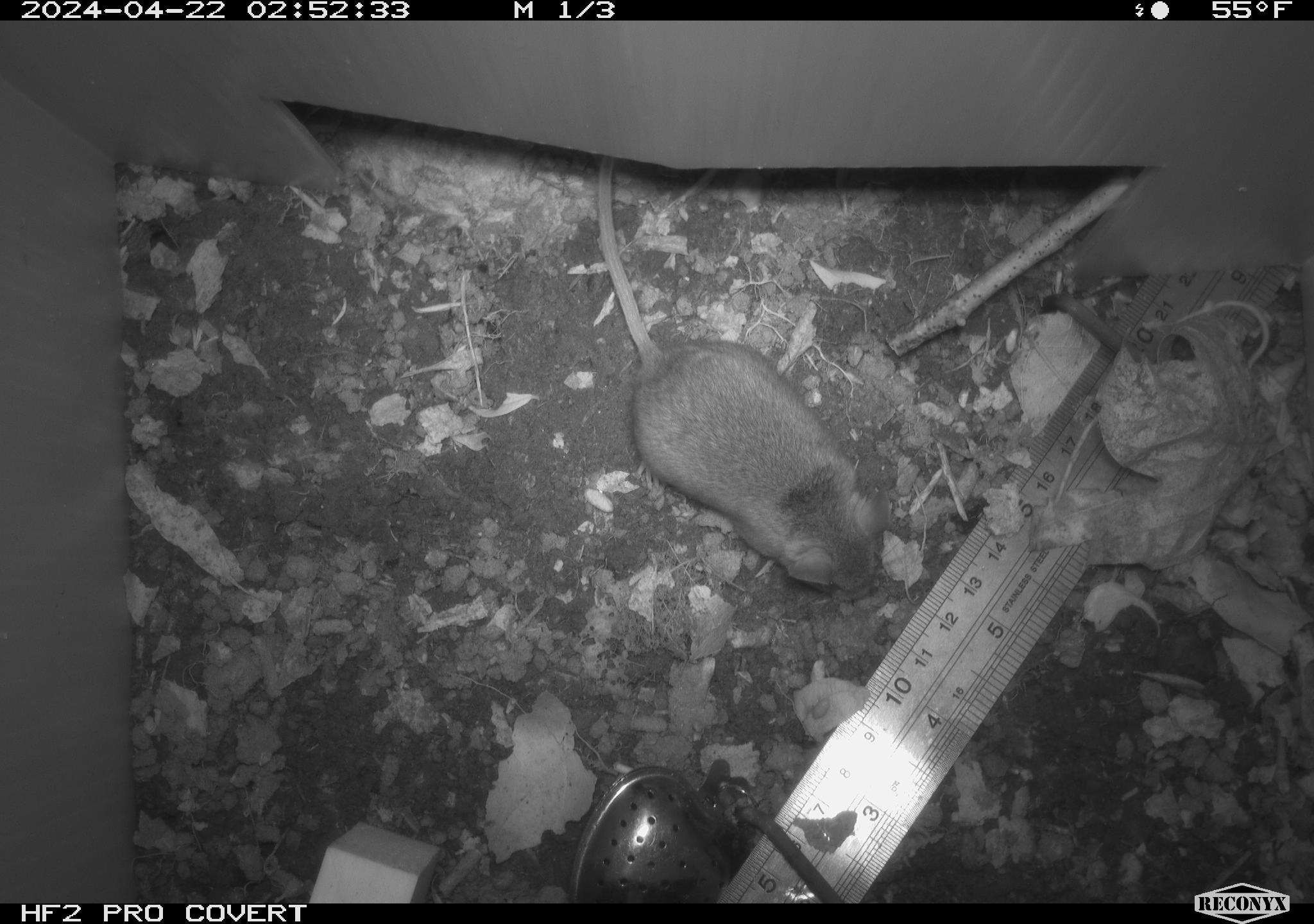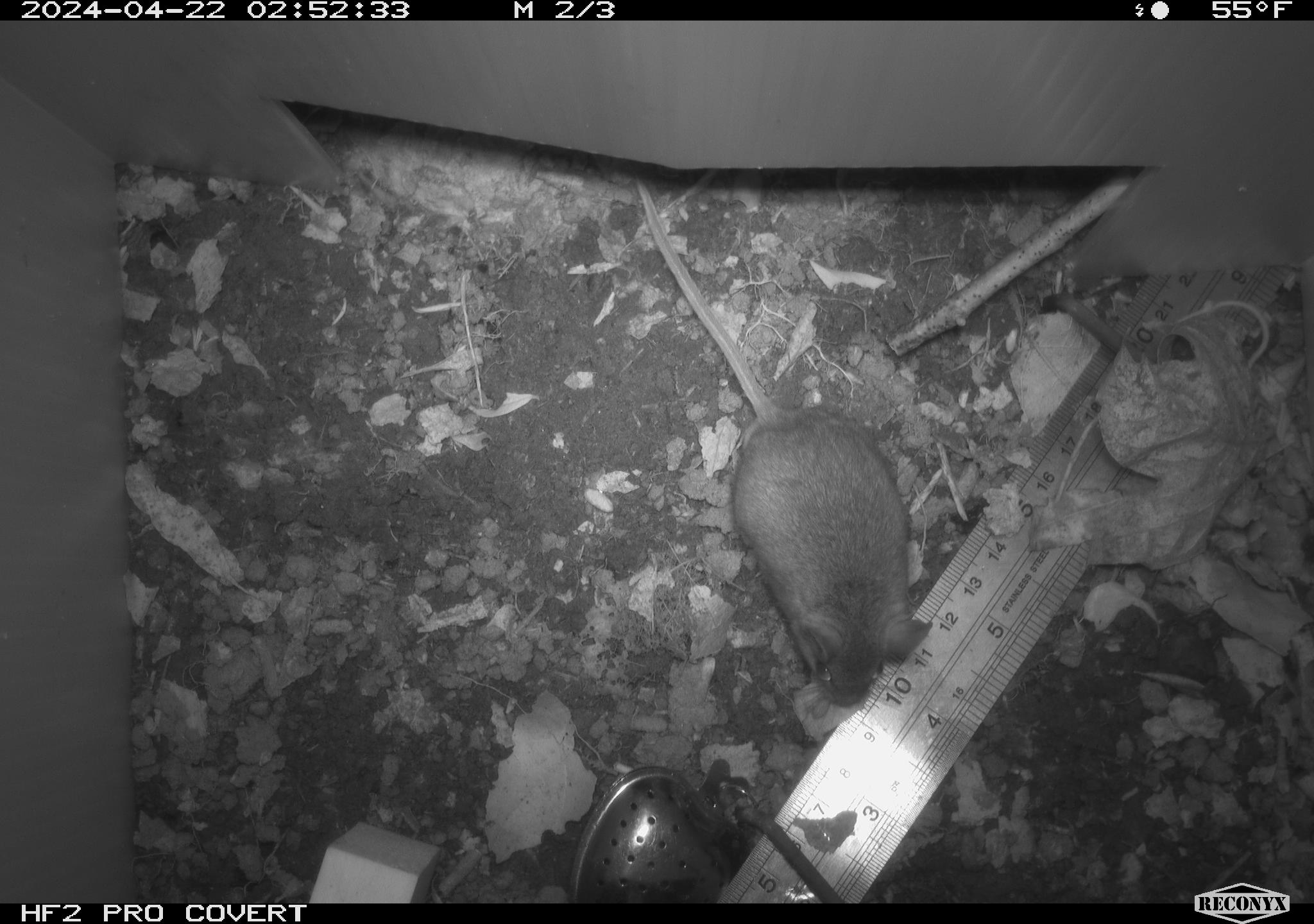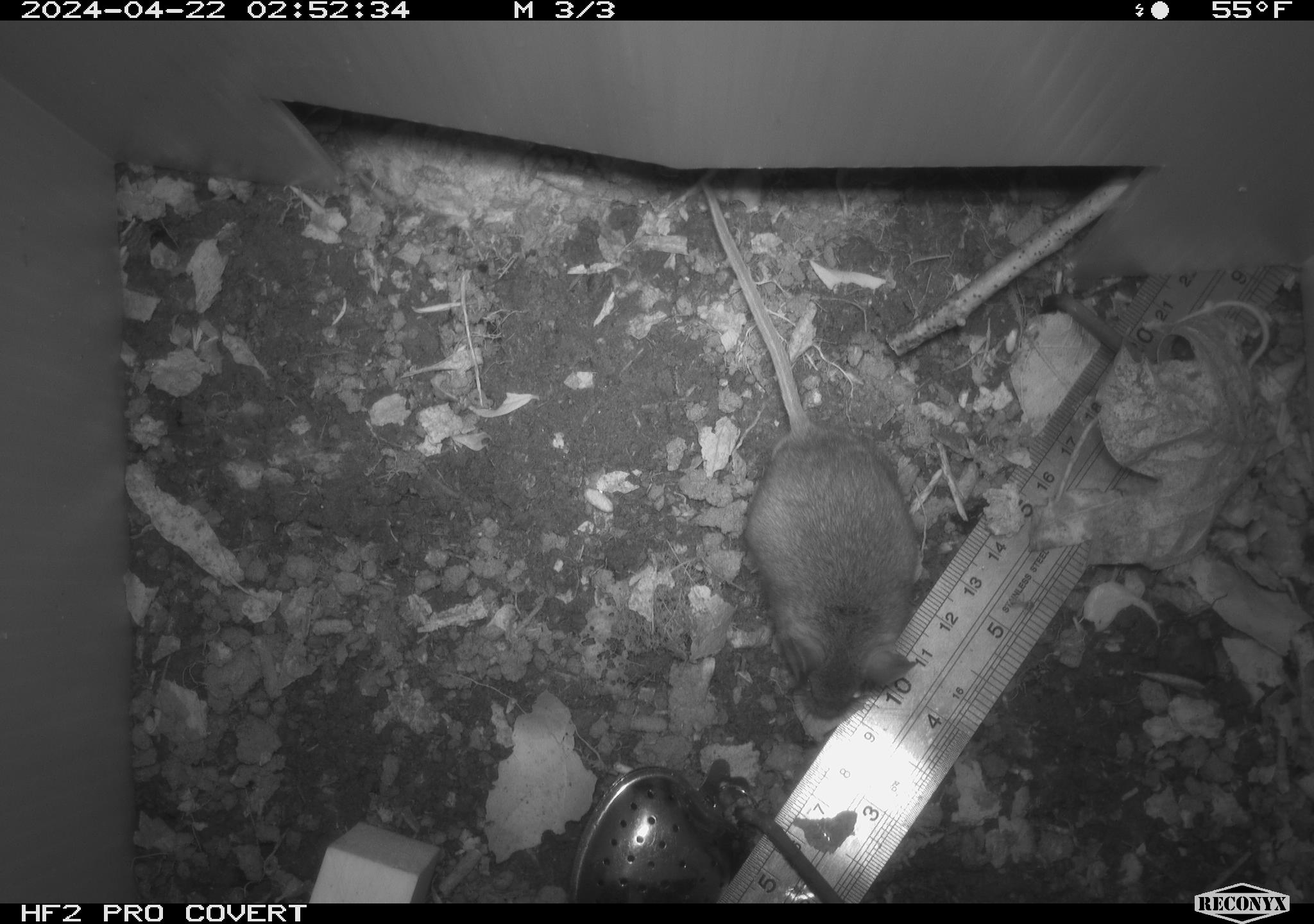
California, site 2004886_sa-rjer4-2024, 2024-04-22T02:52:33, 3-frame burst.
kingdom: Animalia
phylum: Chordata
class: Mammalia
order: Rodentia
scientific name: Rodentia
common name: mouse species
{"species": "mouse species (Rodentia)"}